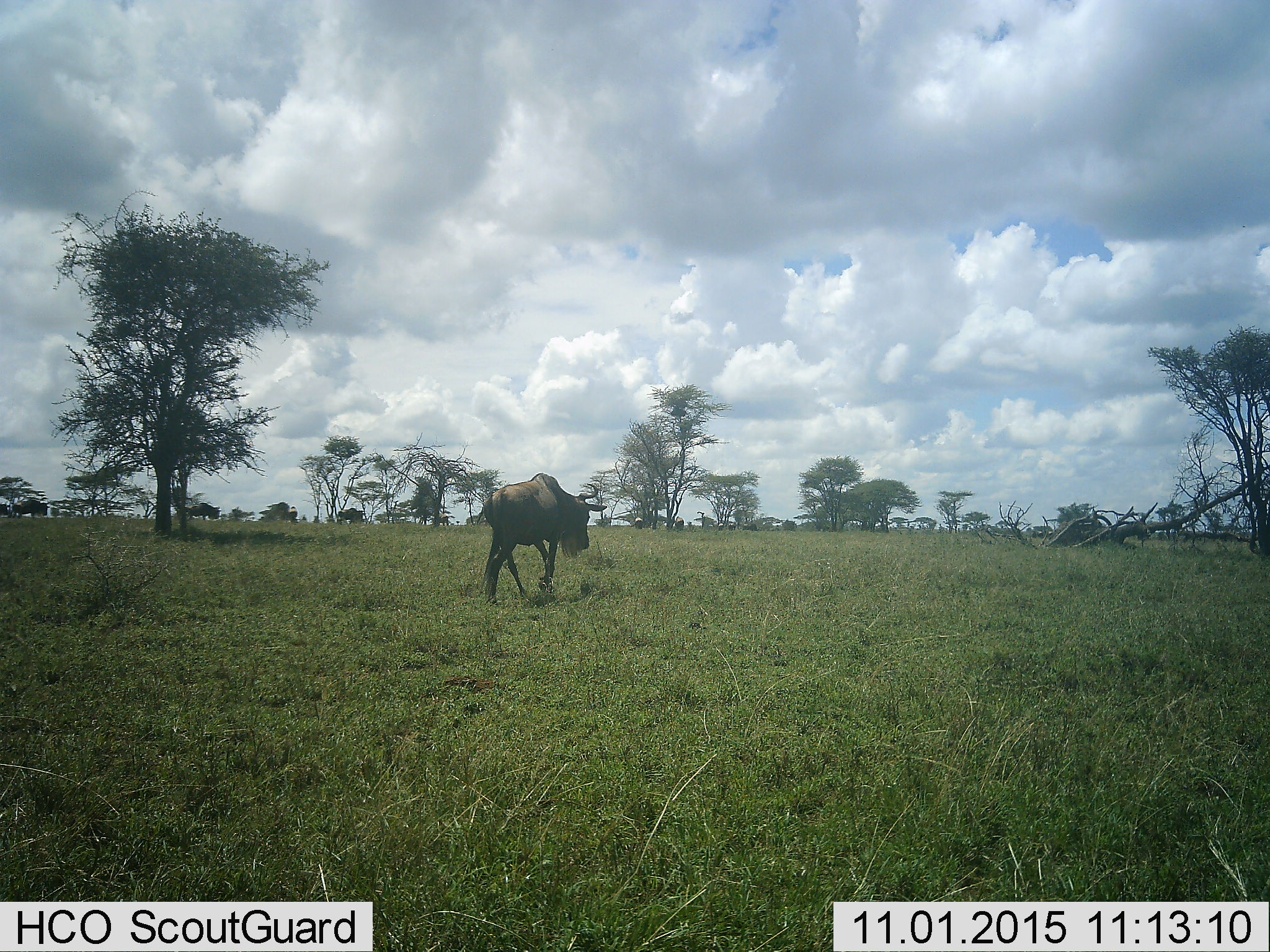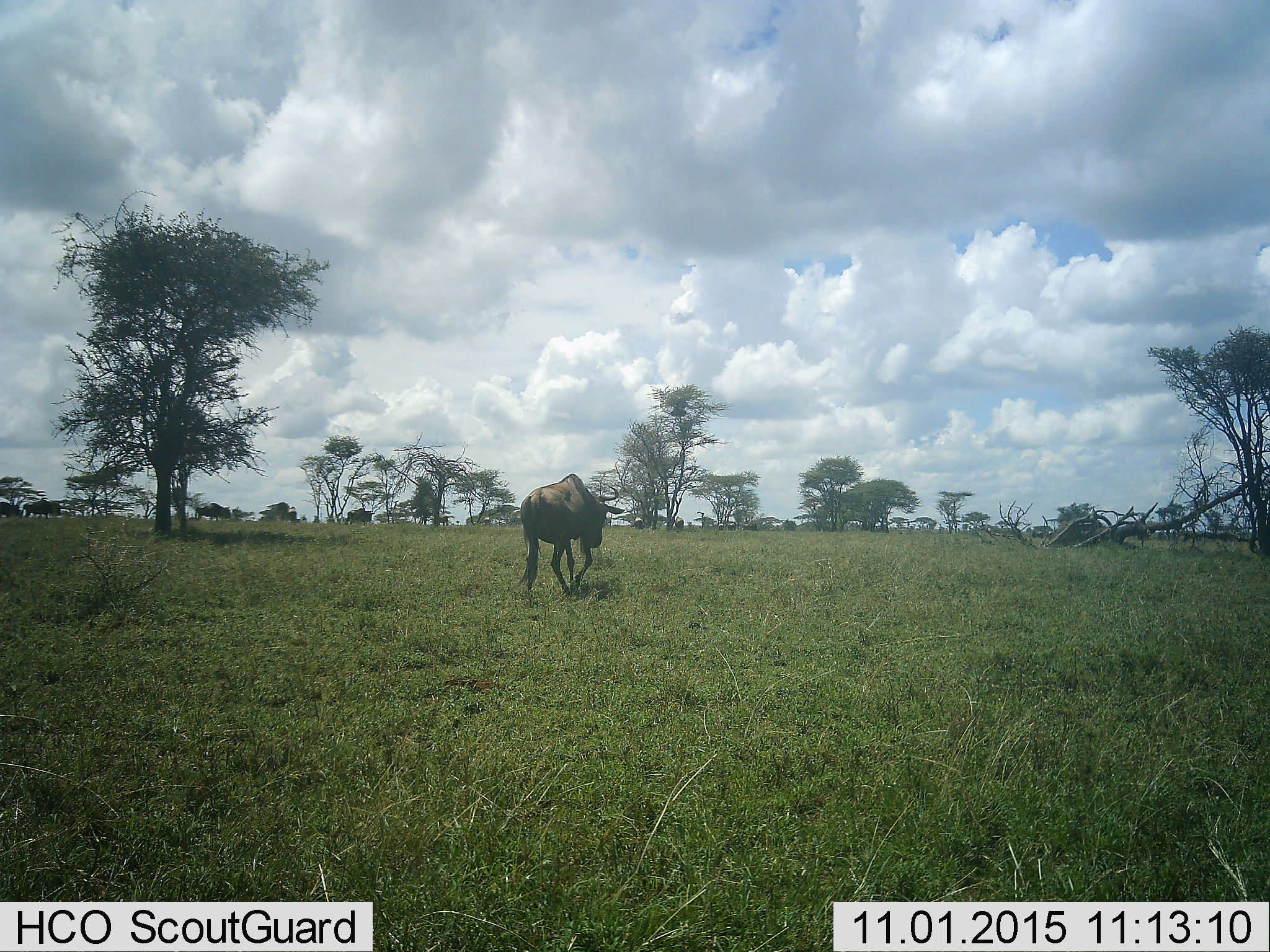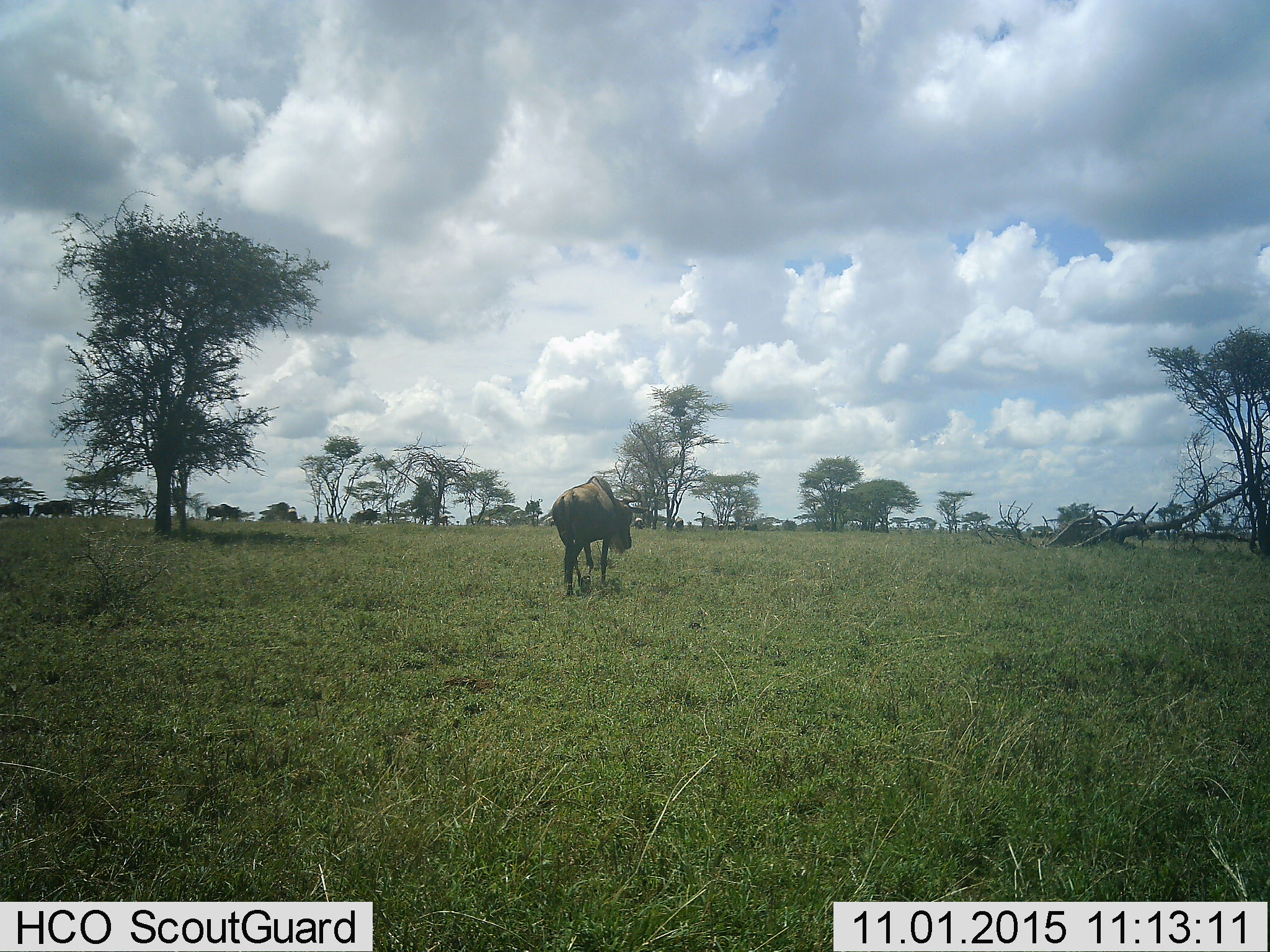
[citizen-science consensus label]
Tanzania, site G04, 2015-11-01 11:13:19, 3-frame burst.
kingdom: Animalia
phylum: Chordata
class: Mammalia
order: Artiodactyla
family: Bovidae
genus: Connochaetes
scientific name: Connochaetes taurinus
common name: blue wildebeest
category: wildebeest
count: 6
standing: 38%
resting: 0%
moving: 94%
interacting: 0%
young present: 0%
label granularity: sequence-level